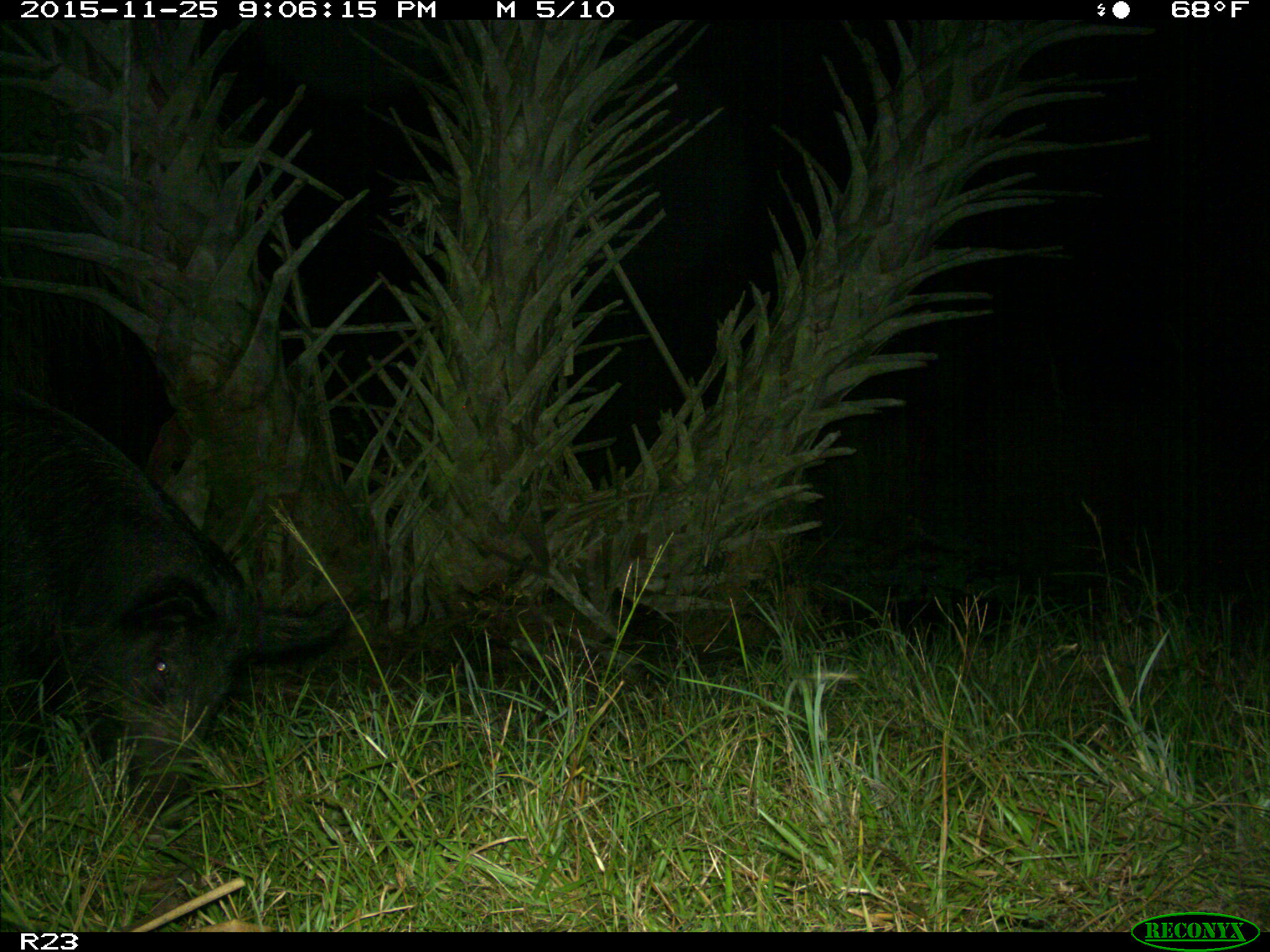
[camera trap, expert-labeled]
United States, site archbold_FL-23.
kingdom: Animalia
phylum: Chordata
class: Mammalia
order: Artiodactyla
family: Suidae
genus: Sus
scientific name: Sus scrofa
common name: wild boar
Sus scrofa (wild boar).